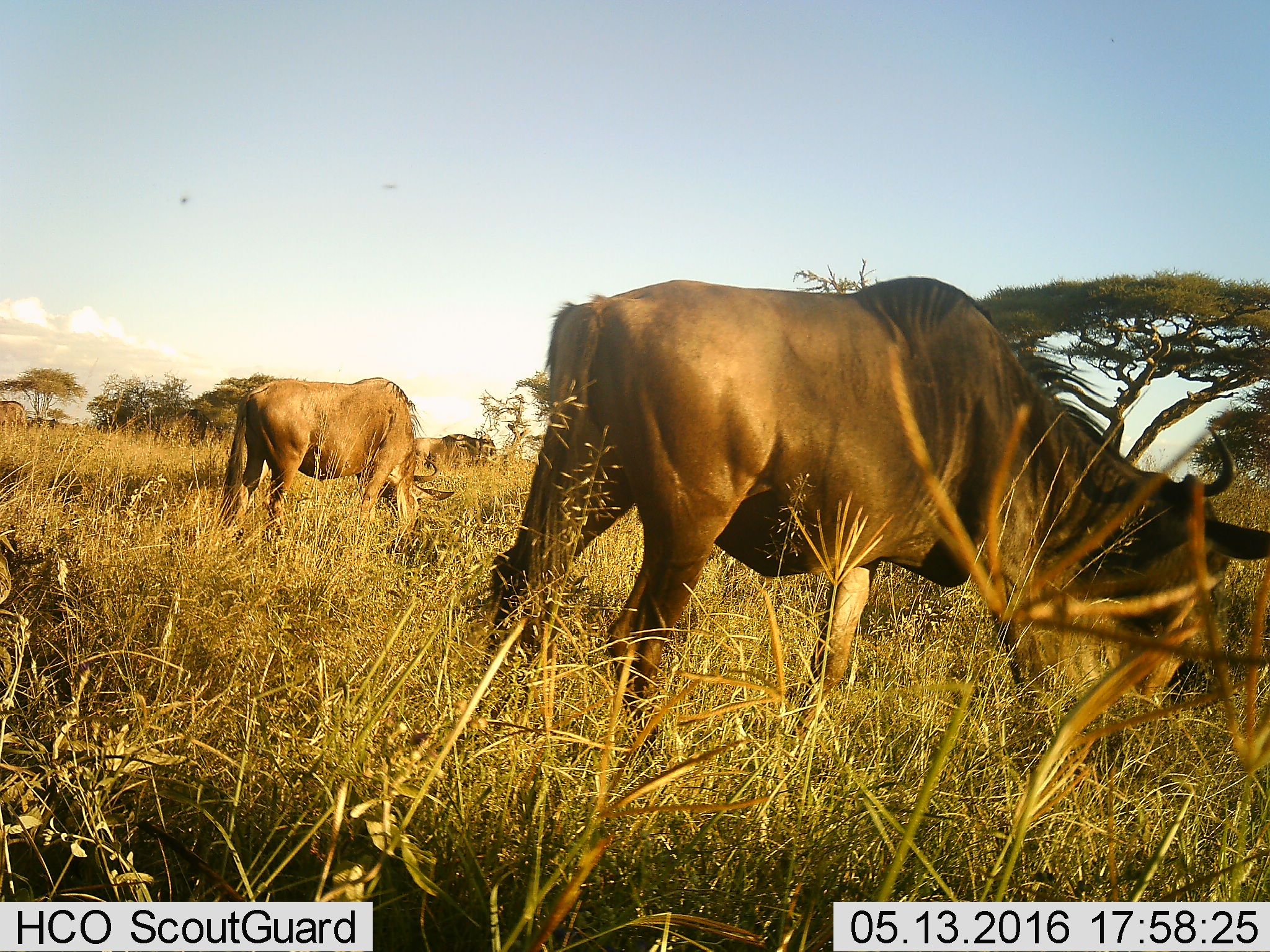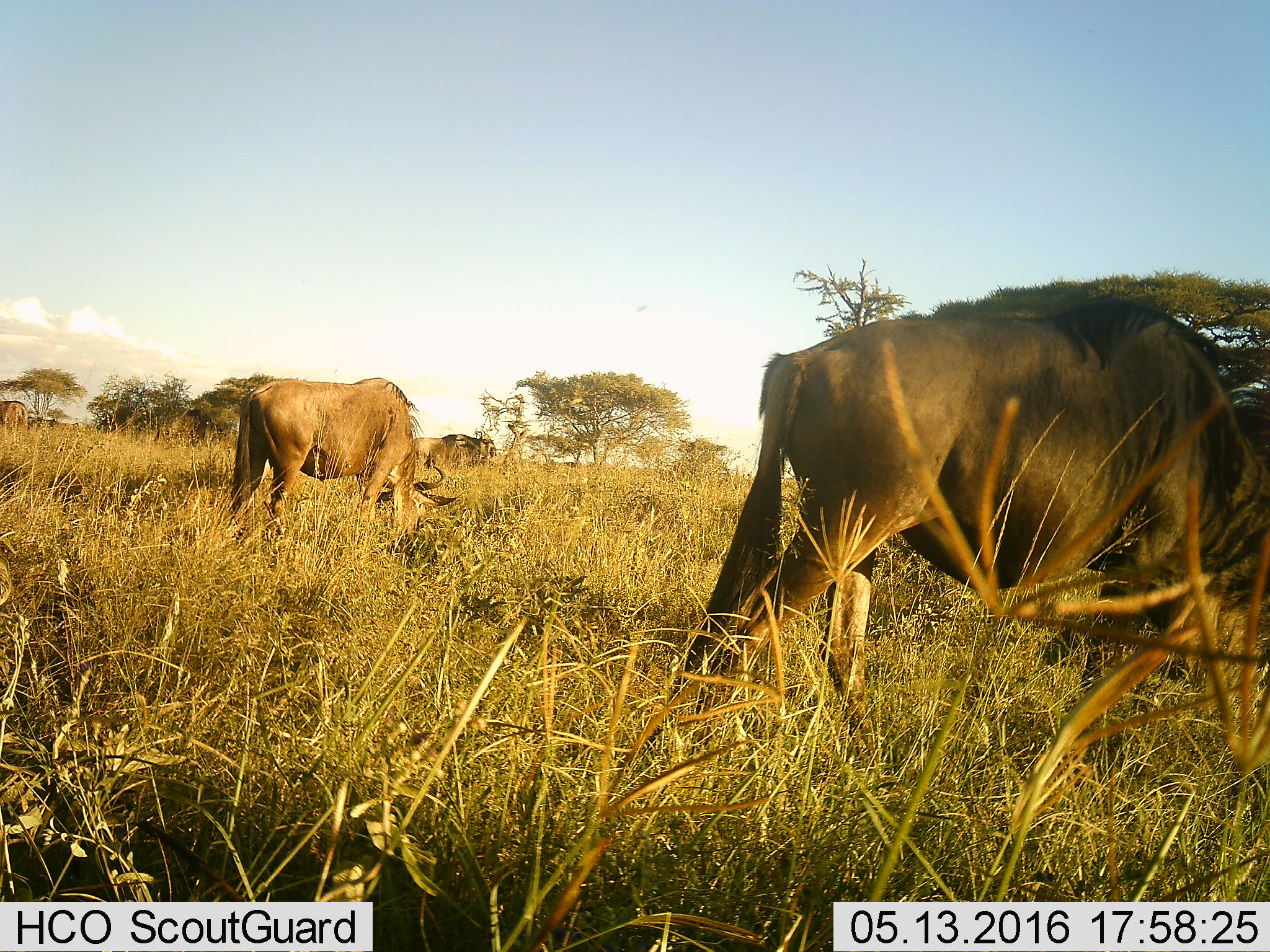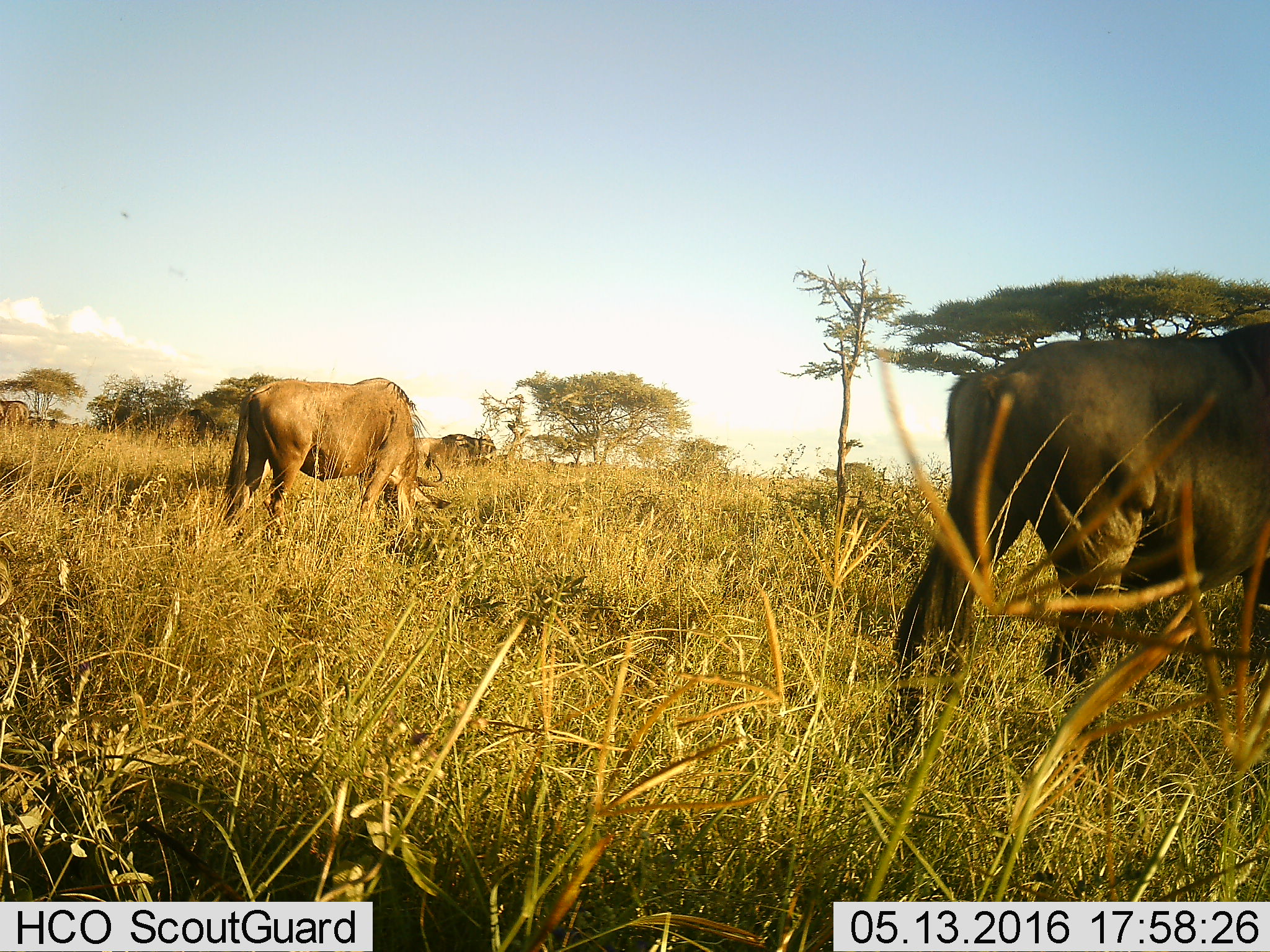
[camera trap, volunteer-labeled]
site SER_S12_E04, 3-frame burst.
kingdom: Animalia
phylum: Chordata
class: Mammalia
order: Artiodactyla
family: Bovidae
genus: Connochaetes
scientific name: Connochaetes taurinus taurinus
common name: blue wildebeest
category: wildebeestblue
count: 4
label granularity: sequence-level